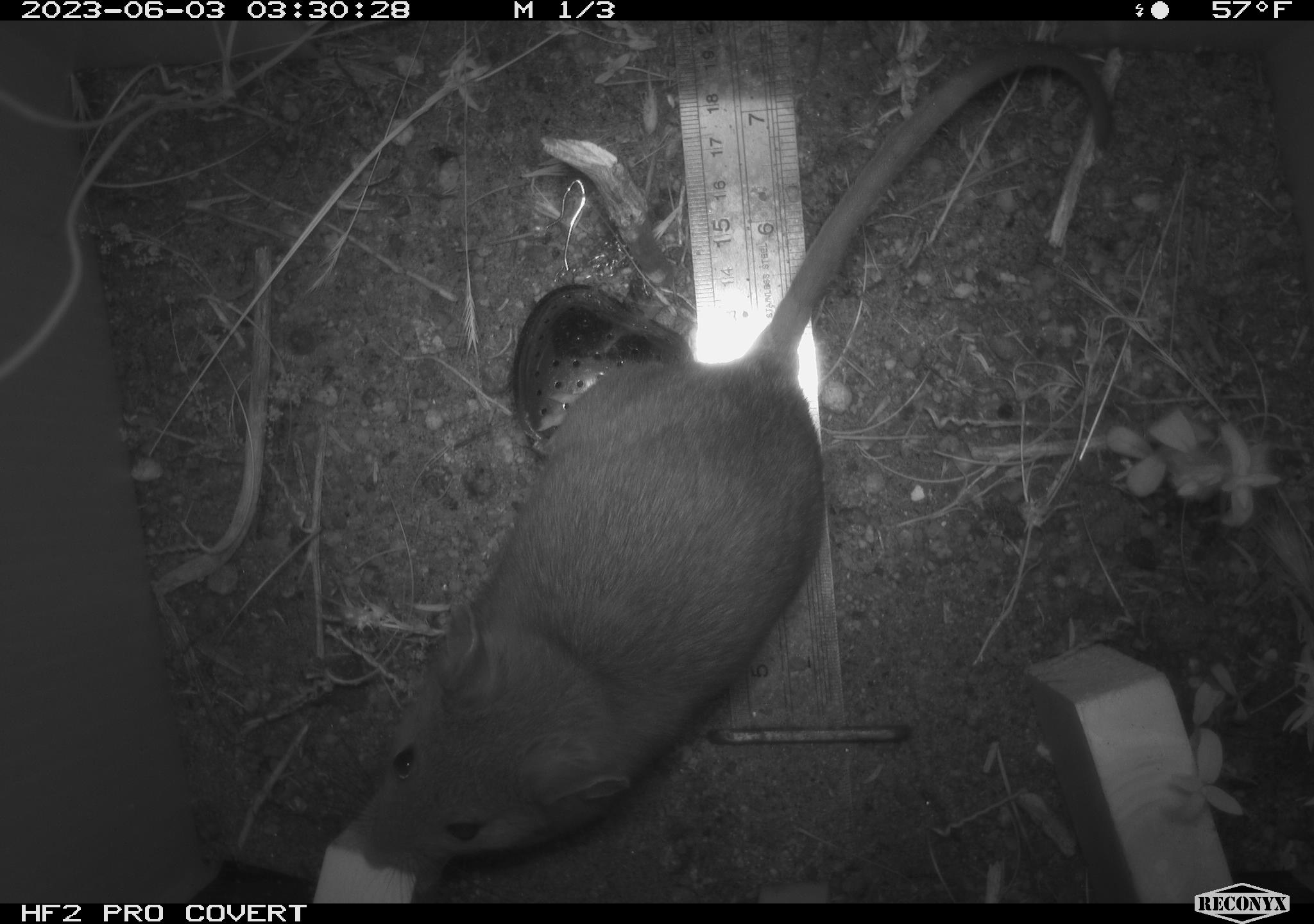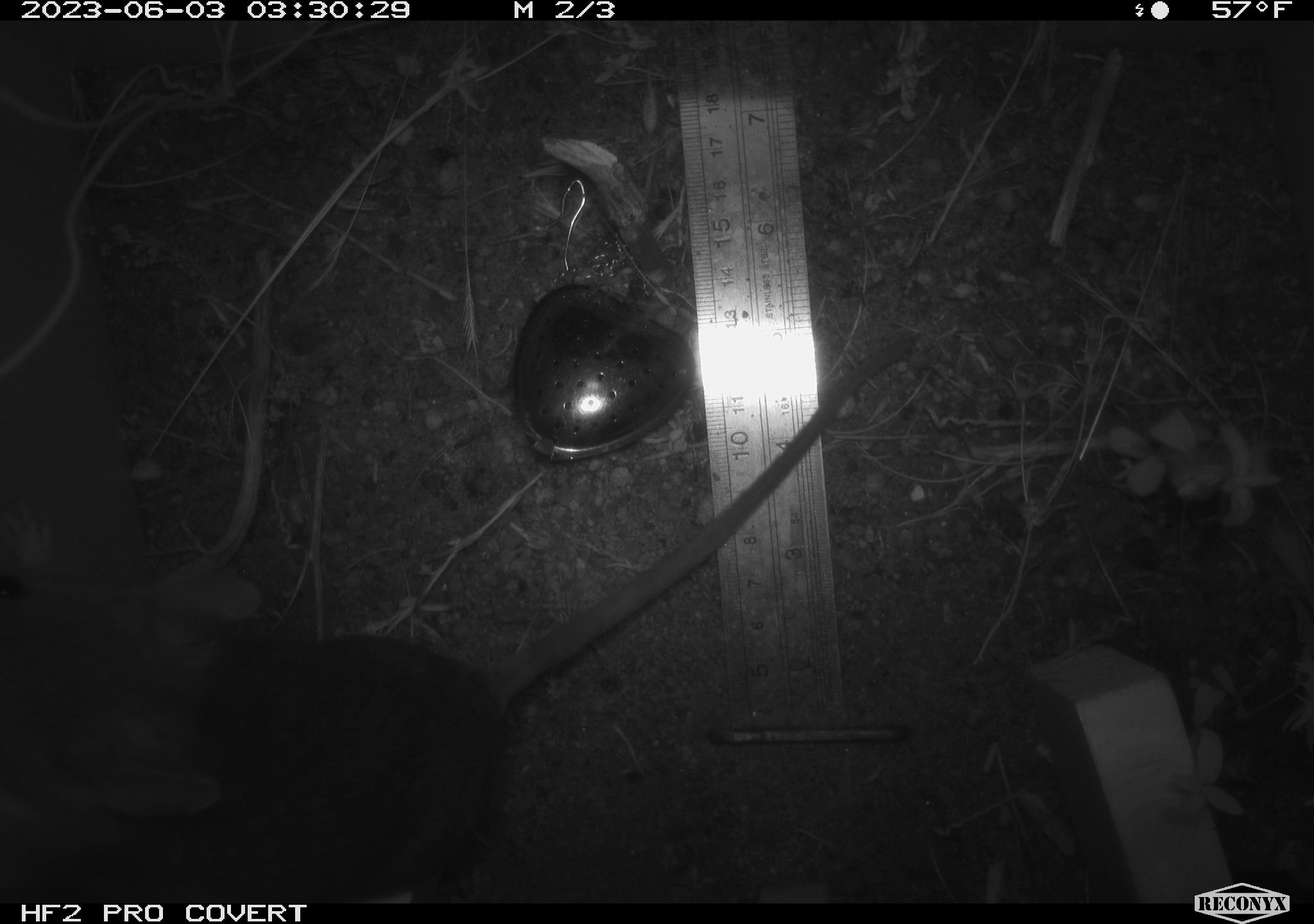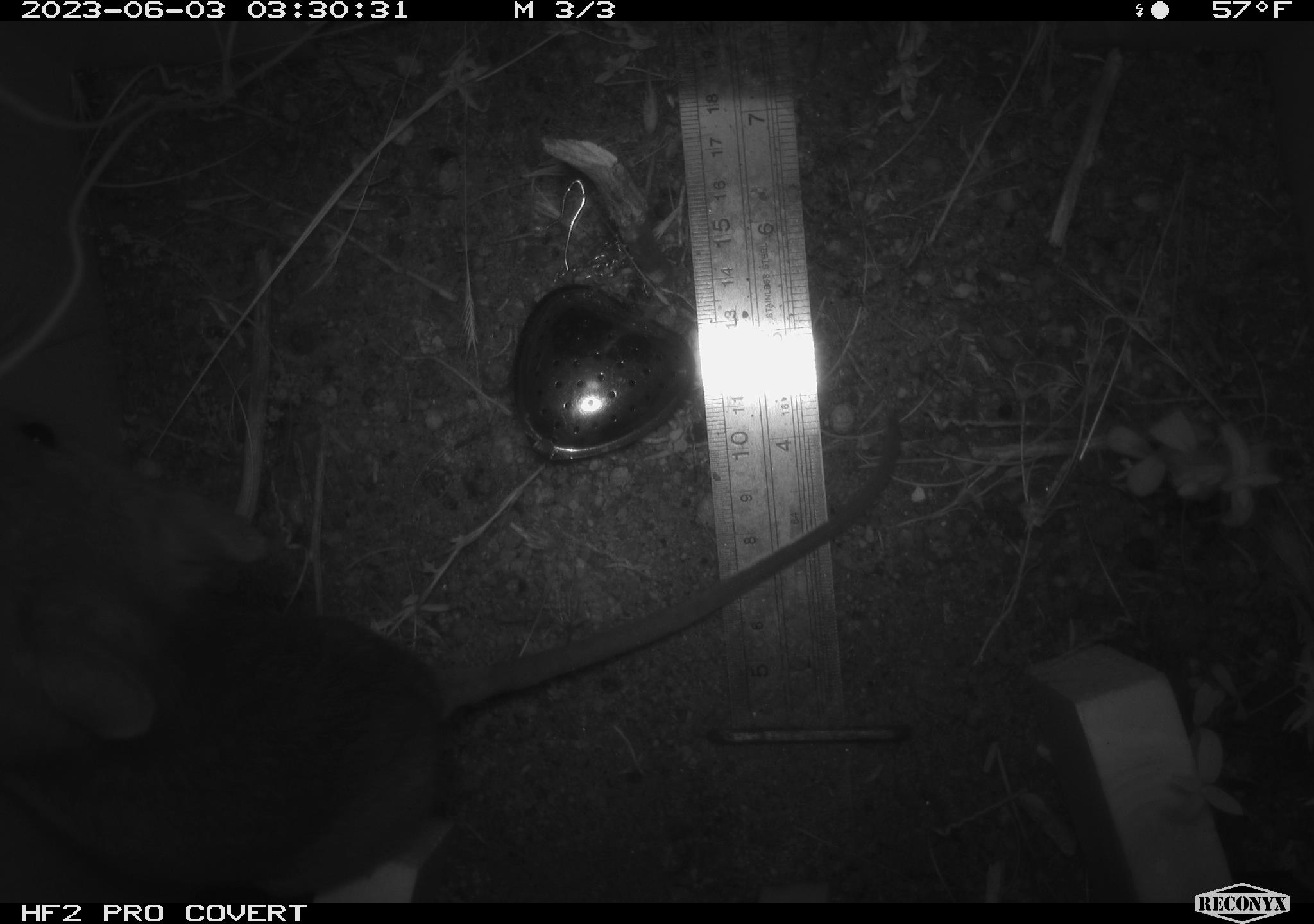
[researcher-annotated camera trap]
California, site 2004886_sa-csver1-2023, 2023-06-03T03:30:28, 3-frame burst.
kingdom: Animalia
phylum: Chordata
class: Mammalia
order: Rodentia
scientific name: Rodentia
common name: mouse species